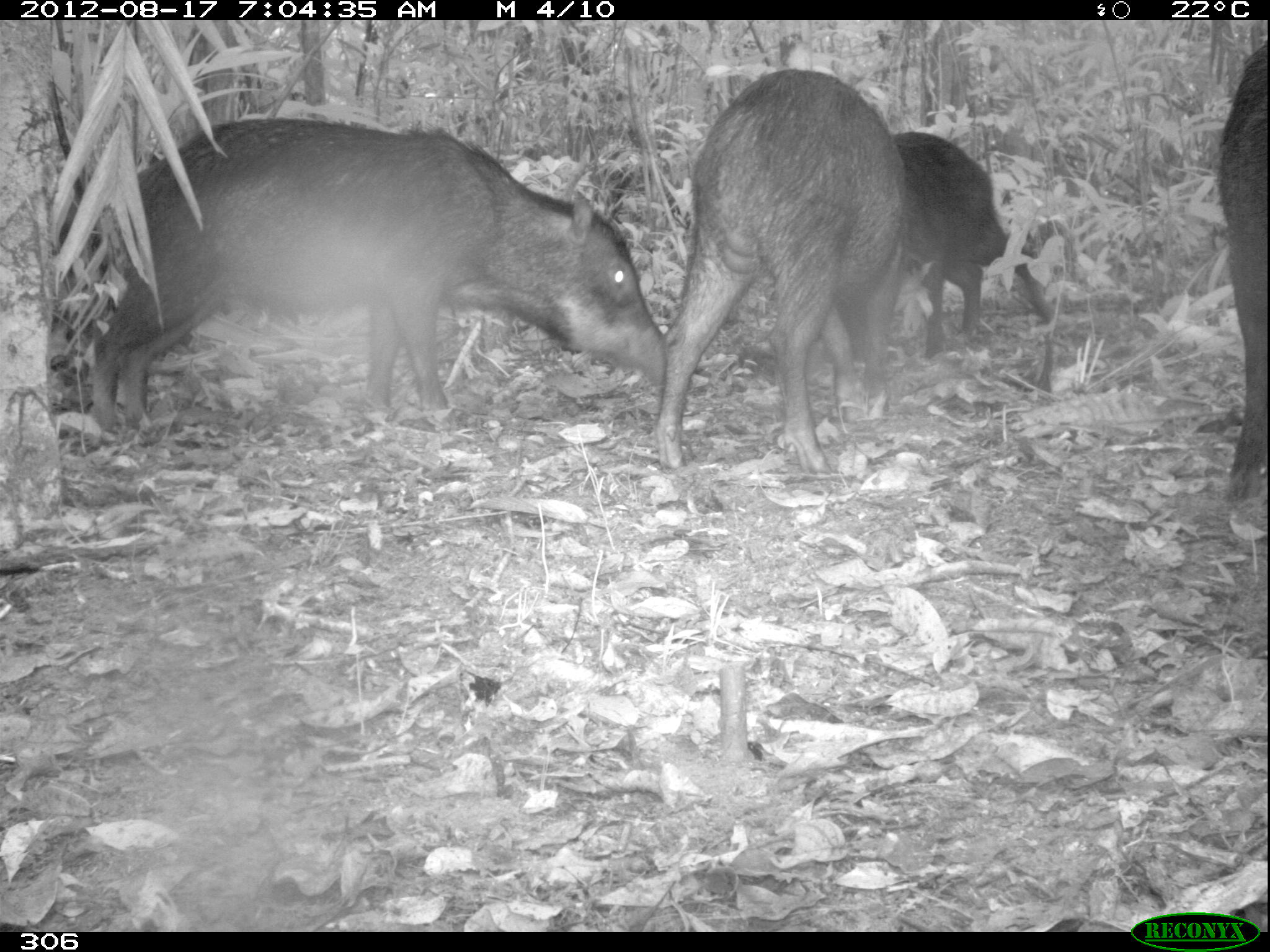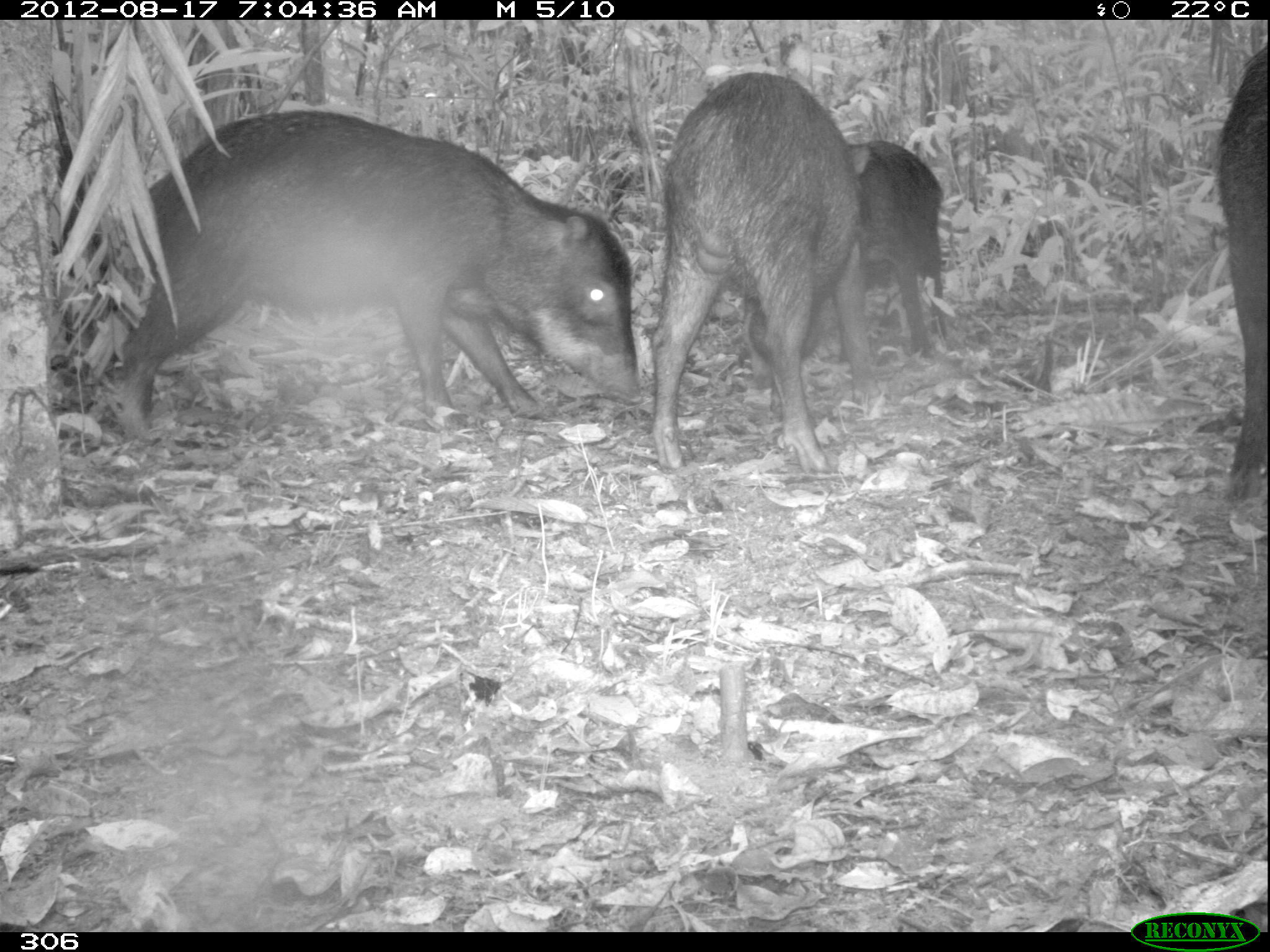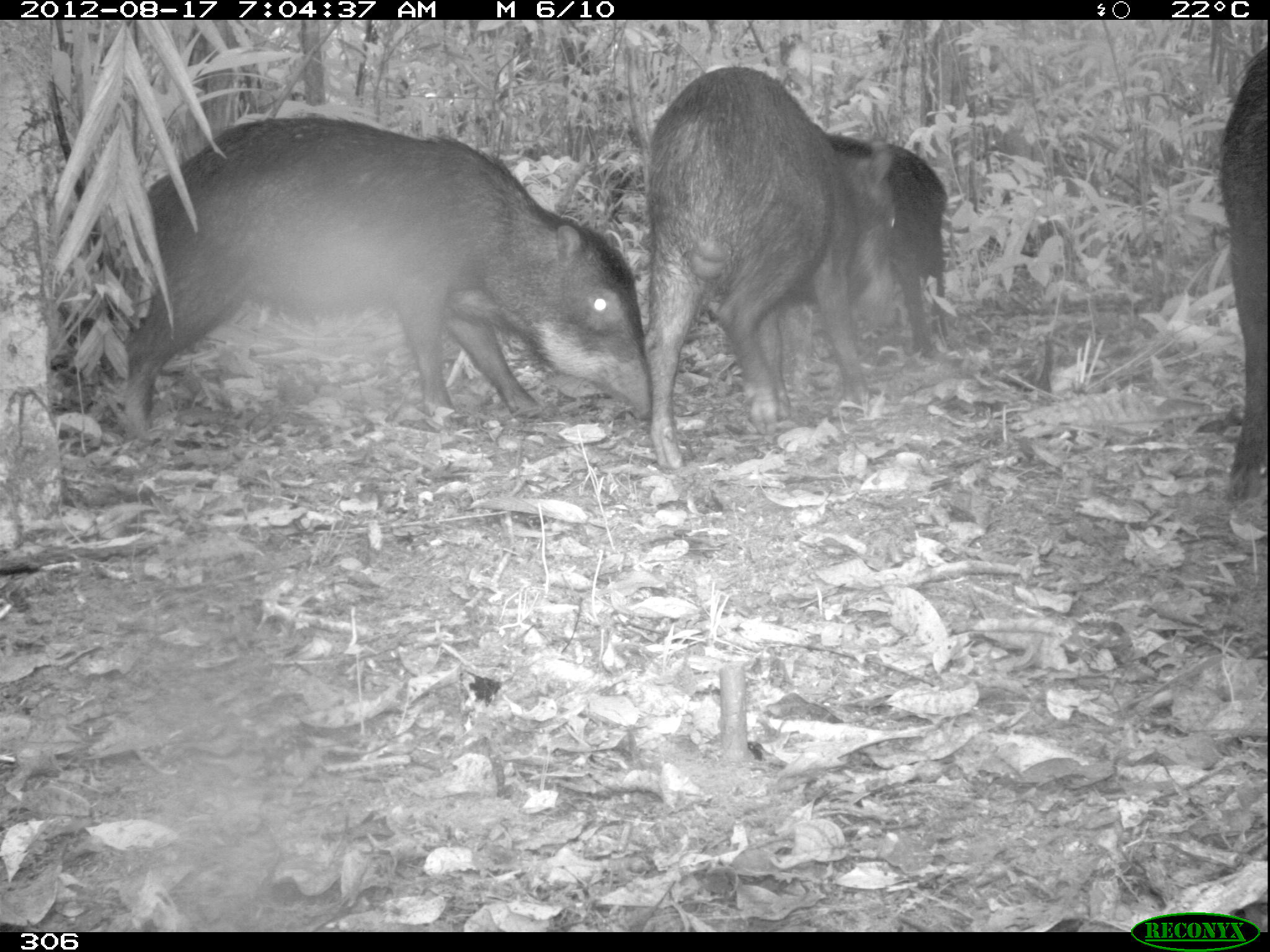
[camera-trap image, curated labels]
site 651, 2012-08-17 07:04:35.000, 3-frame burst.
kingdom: Animalia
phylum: Chordata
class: Mammalia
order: Artiodactyla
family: Tayassuidae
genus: Tayassu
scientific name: Tayassu pecari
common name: white-lipped peccary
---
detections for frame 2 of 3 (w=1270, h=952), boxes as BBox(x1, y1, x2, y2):
tayassu pecari: BBox(97, 106, 642, 440); BBox(647, 70, 878, 473); BBox(742, 135, 948, 391); BBox(1210, 42, 1270, 503)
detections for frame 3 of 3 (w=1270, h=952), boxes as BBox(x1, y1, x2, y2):
tayassu pecari: BBox(121, 113, 652, 441); BBox(640, 66, 897, 470); BBox(811, 128, 949, 358); BBox(1214, 44, 1267, 500)